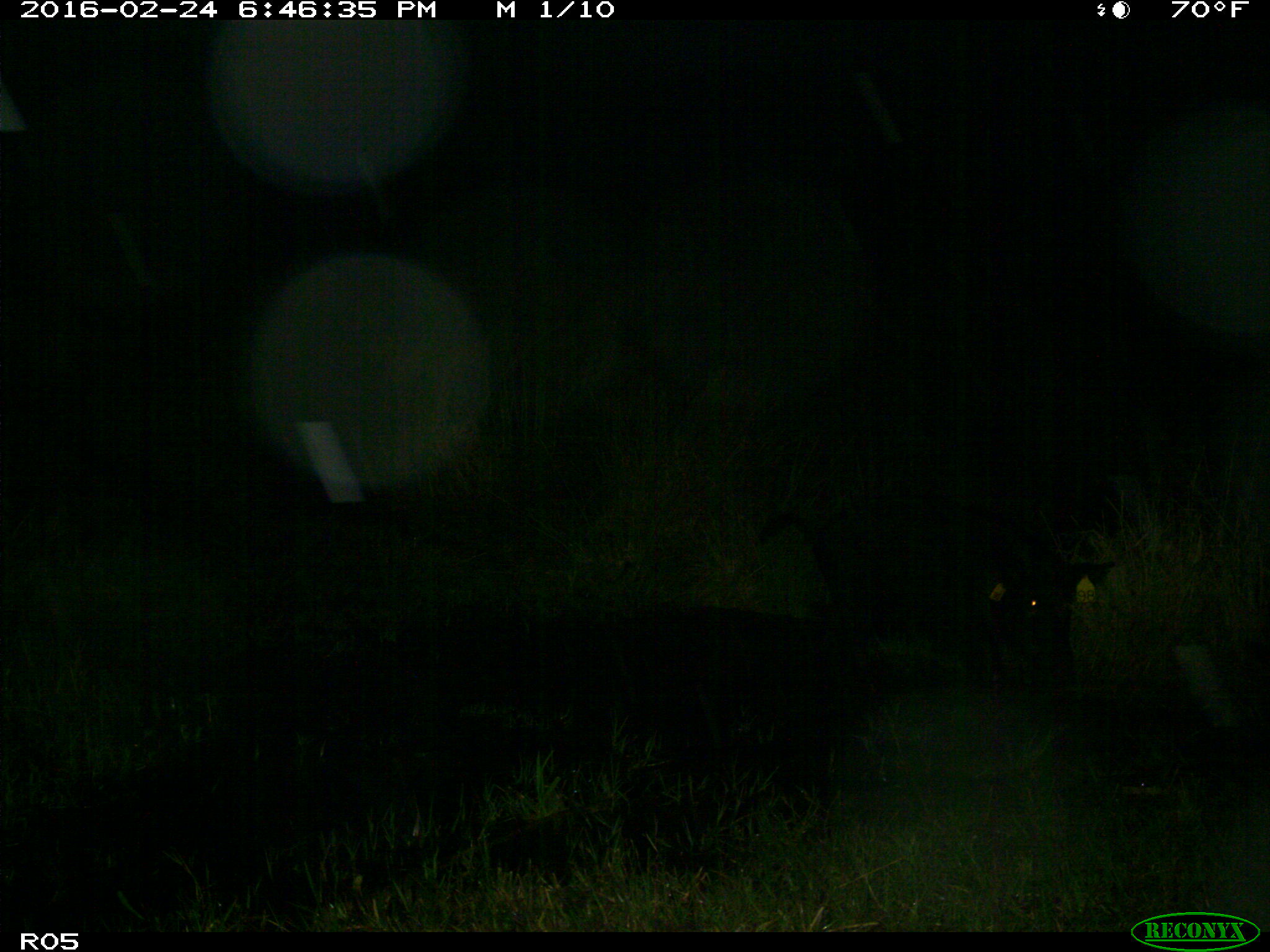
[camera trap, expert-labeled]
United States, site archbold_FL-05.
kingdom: Animalia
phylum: Chordata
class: Mammalia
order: Artiodactyla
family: Suidae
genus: Sus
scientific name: Sus scrofa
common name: wild boar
Sus scrofa (wild boar).